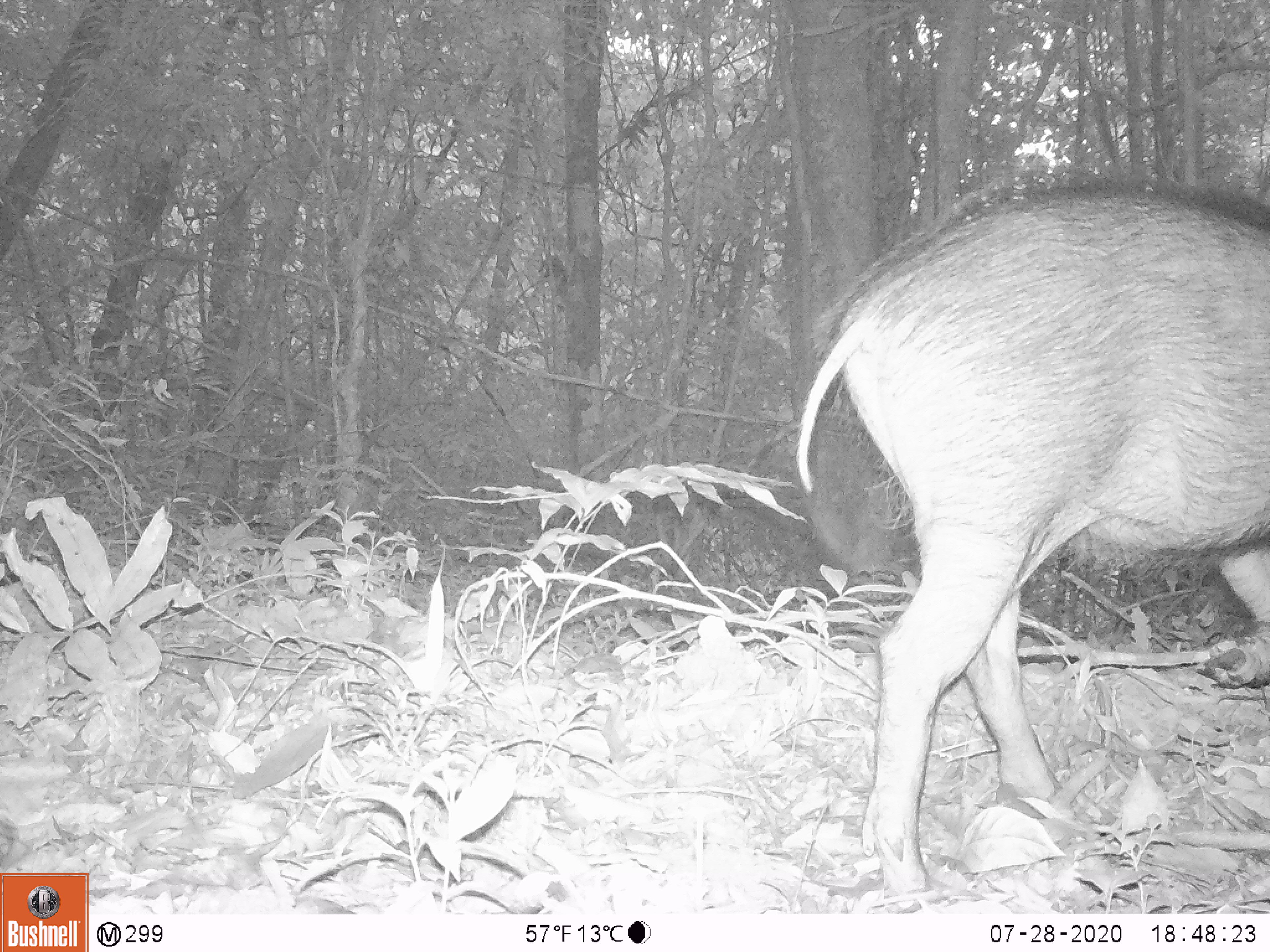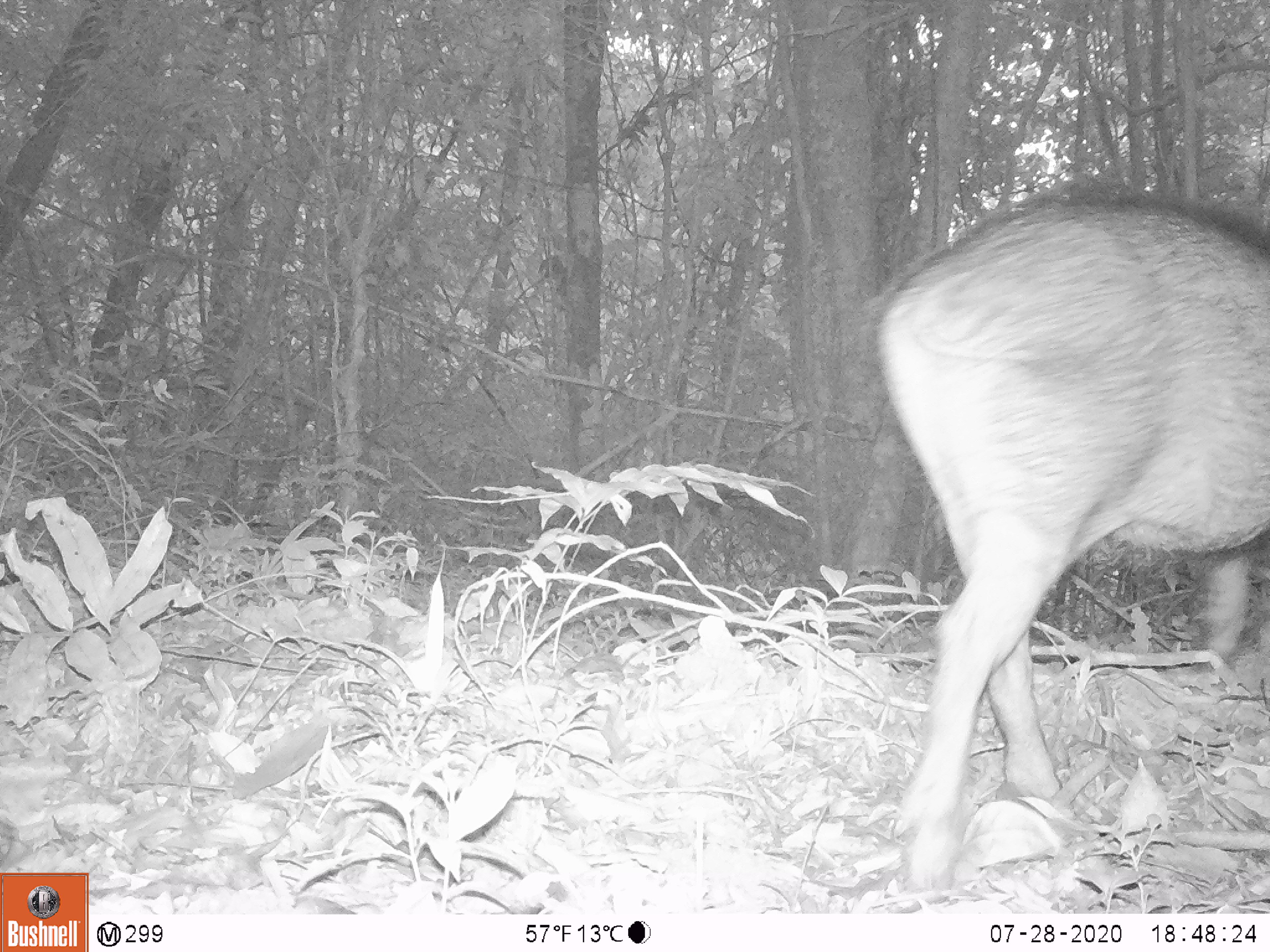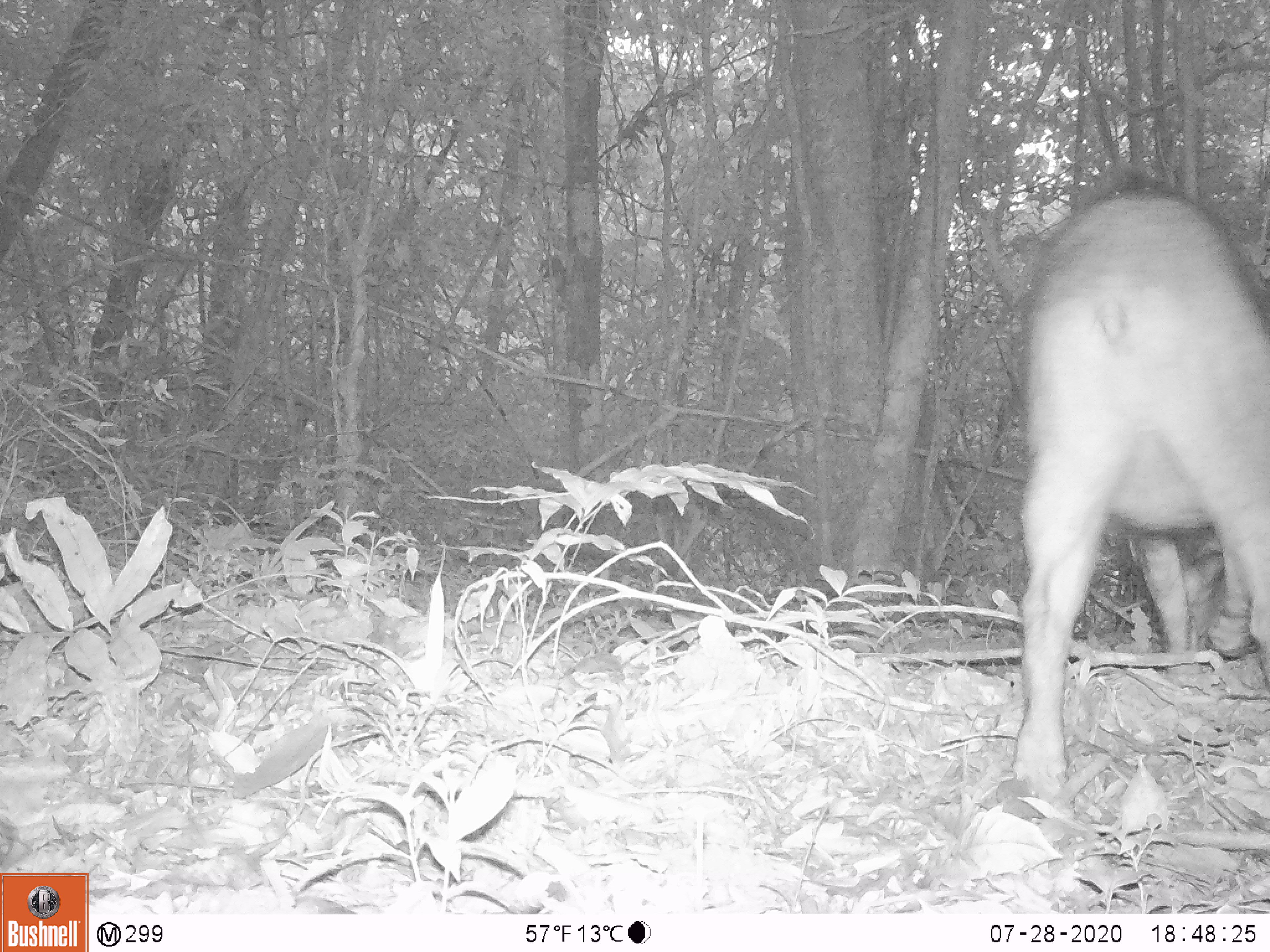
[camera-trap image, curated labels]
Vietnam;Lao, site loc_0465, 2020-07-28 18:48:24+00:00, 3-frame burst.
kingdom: Animalia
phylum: Chordata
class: Mammalia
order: Artiodactyla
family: Suidae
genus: Sus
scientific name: Sus scrofa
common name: eurasian wild pig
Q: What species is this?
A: Eurasian wild pig (Sus scrofa).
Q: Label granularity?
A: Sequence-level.